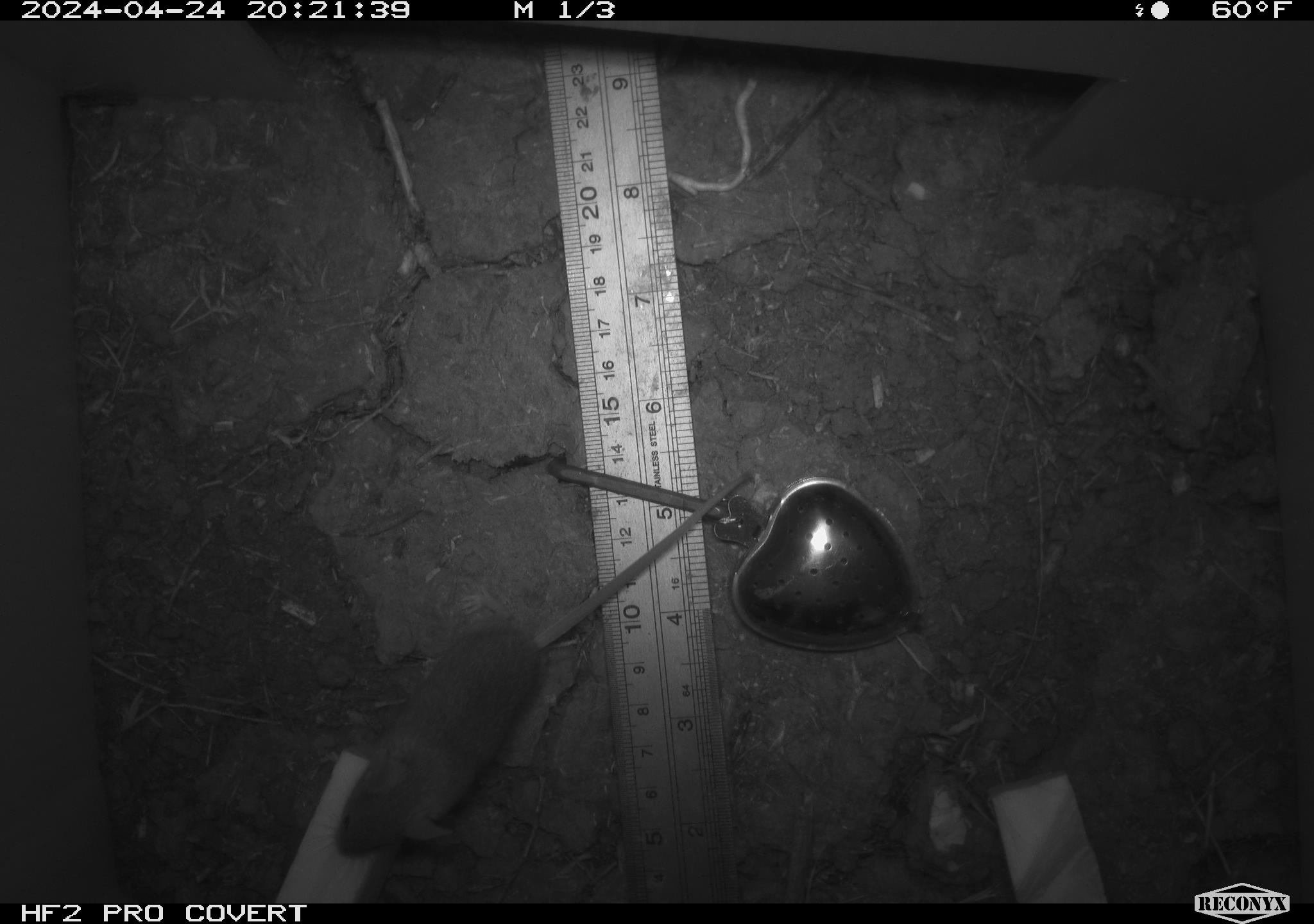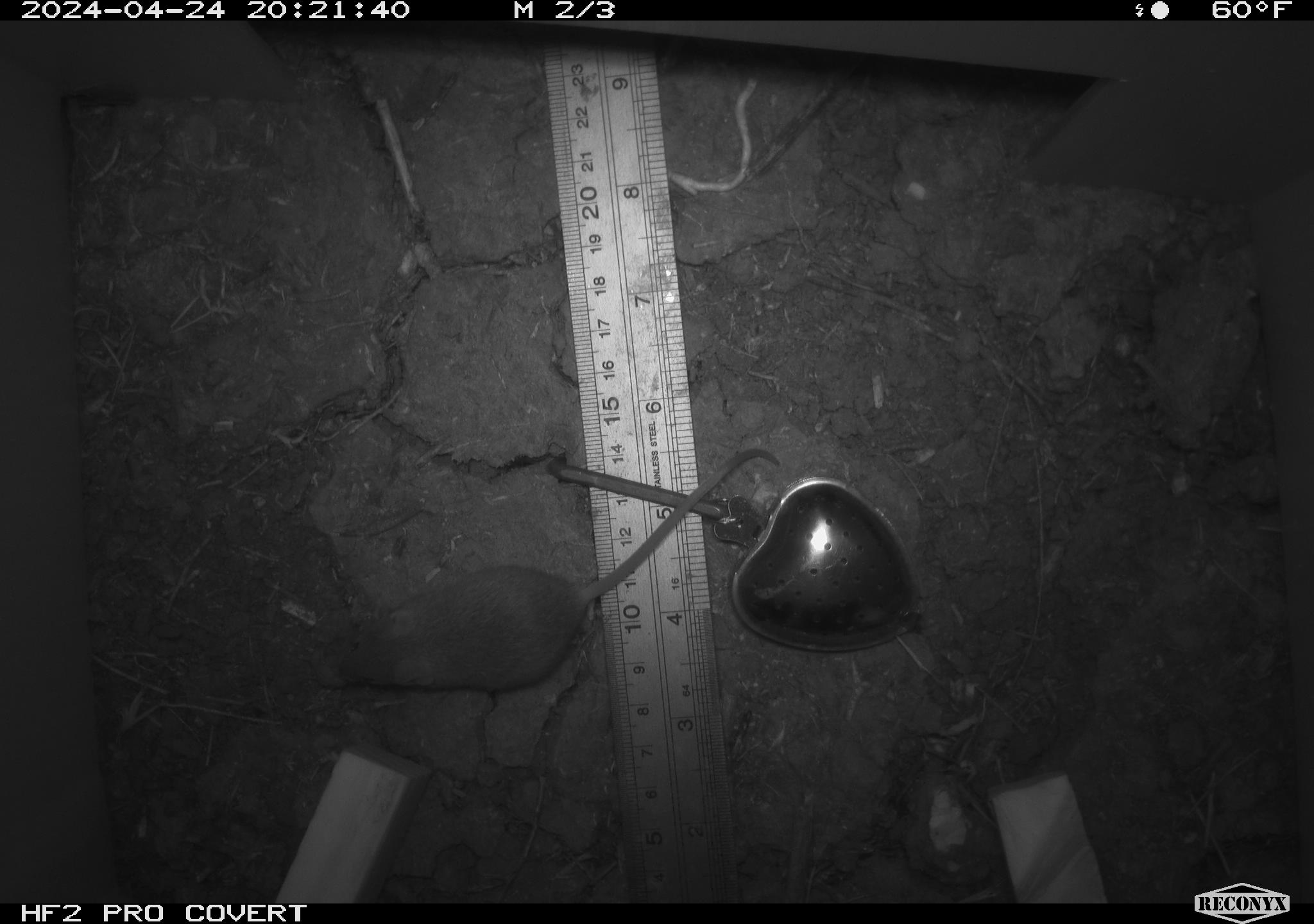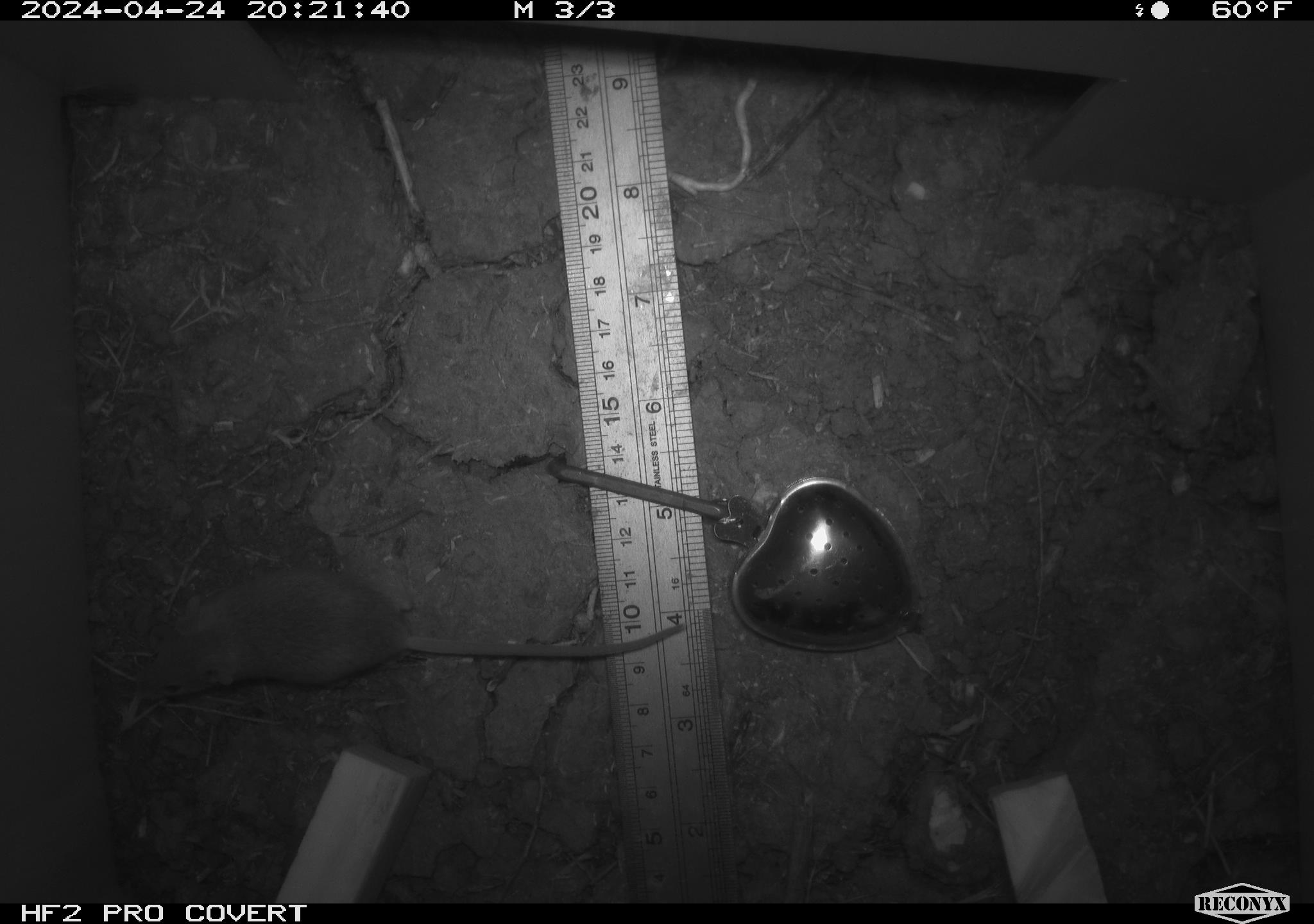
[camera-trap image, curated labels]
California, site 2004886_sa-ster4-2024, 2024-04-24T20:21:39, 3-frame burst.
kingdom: Animalia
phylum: Chordata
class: Mammalia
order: Rodentia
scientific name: Rodentia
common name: mouse species